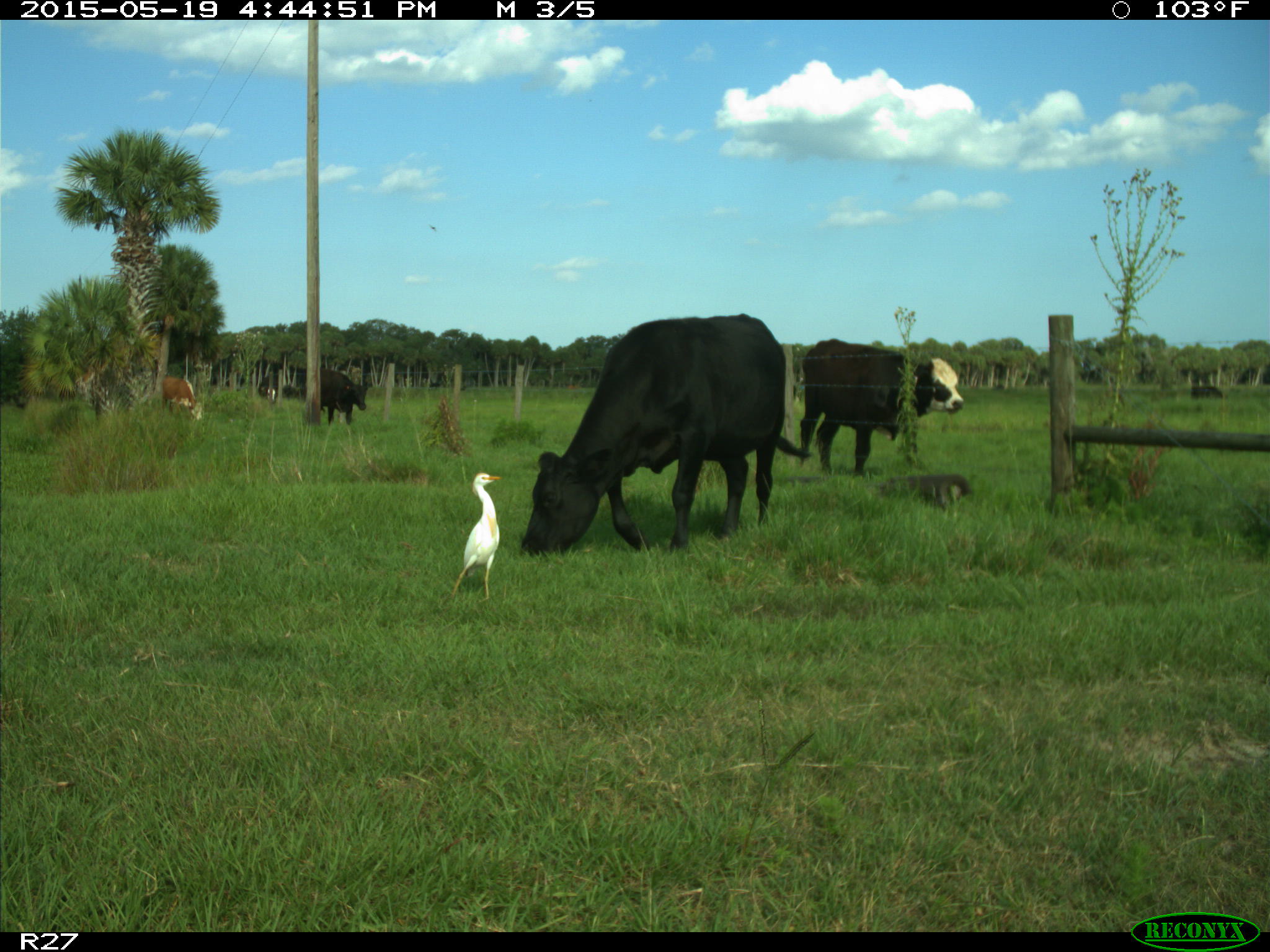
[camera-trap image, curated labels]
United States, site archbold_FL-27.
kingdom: Animalia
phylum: Chordata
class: Mammalia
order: Artiodactyla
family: Bovidae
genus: Bos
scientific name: Bos taurus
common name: domestic cow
Bos taurus (domestic cow).